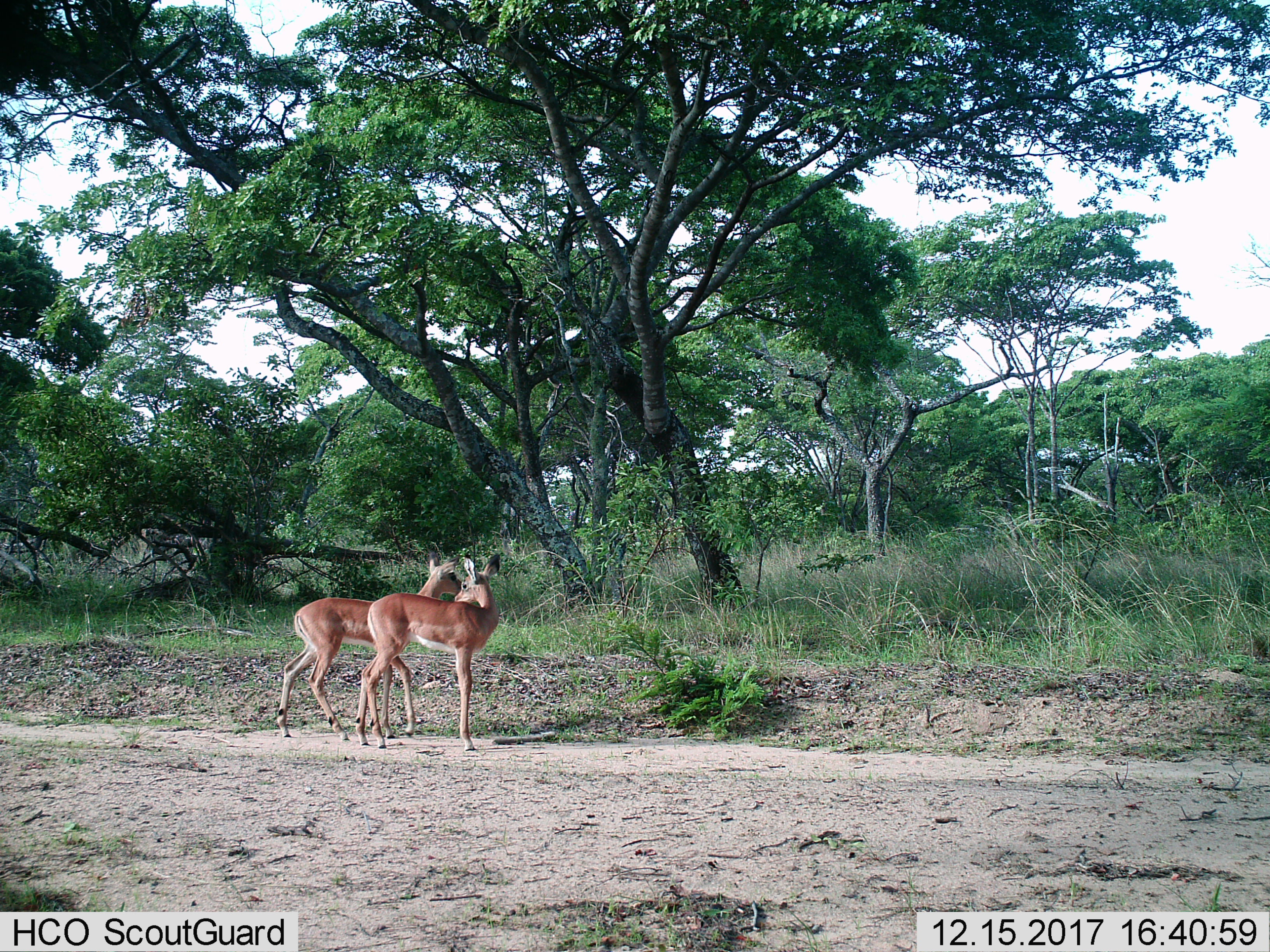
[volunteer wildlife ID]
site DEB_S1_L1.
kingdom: Animalia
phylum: Chordata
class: Mammalia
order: Artiodactyla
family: Bovidae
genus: Aepyceros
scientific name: Aepyceros melampus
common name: impala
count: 2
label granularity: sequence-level